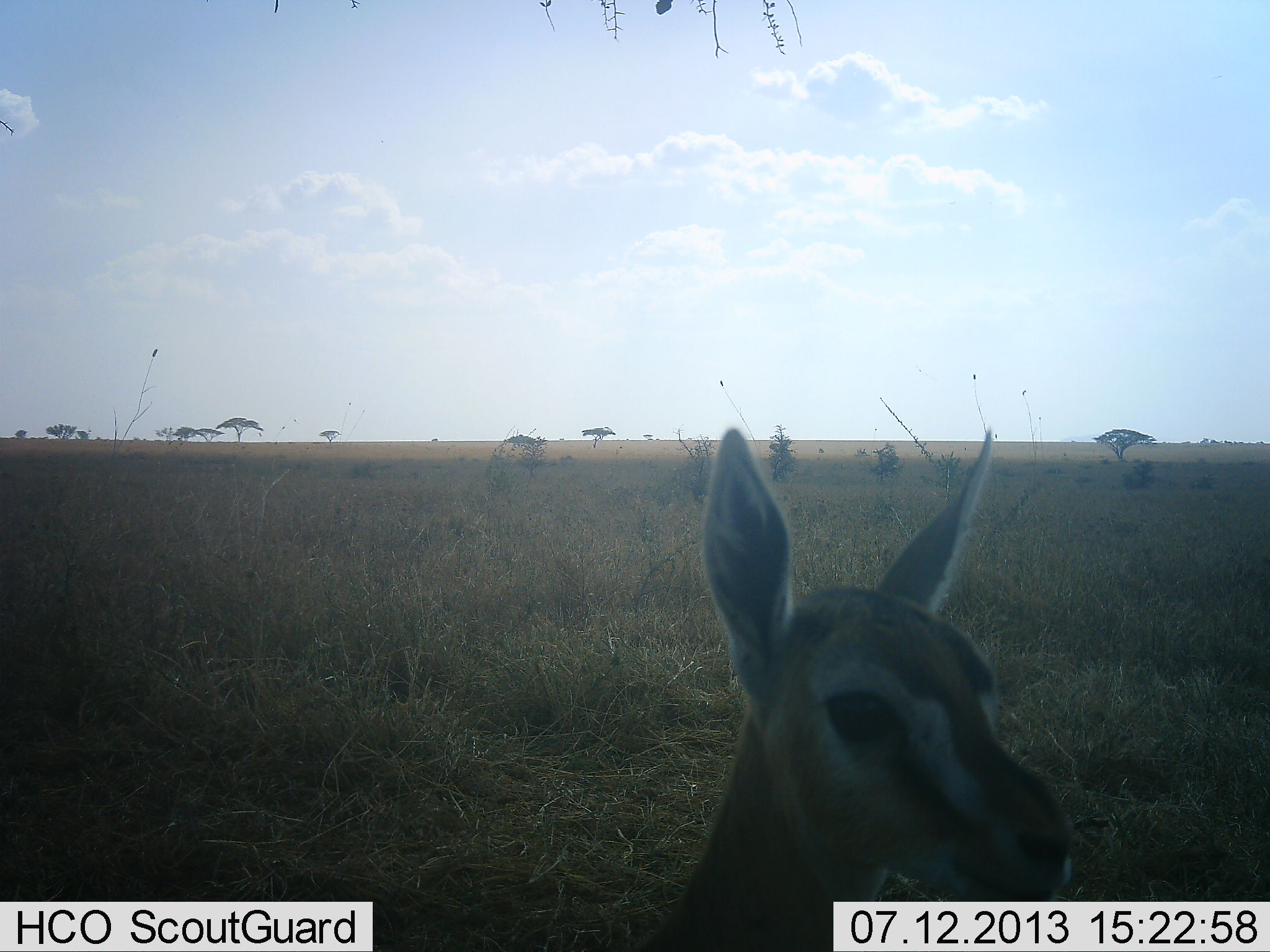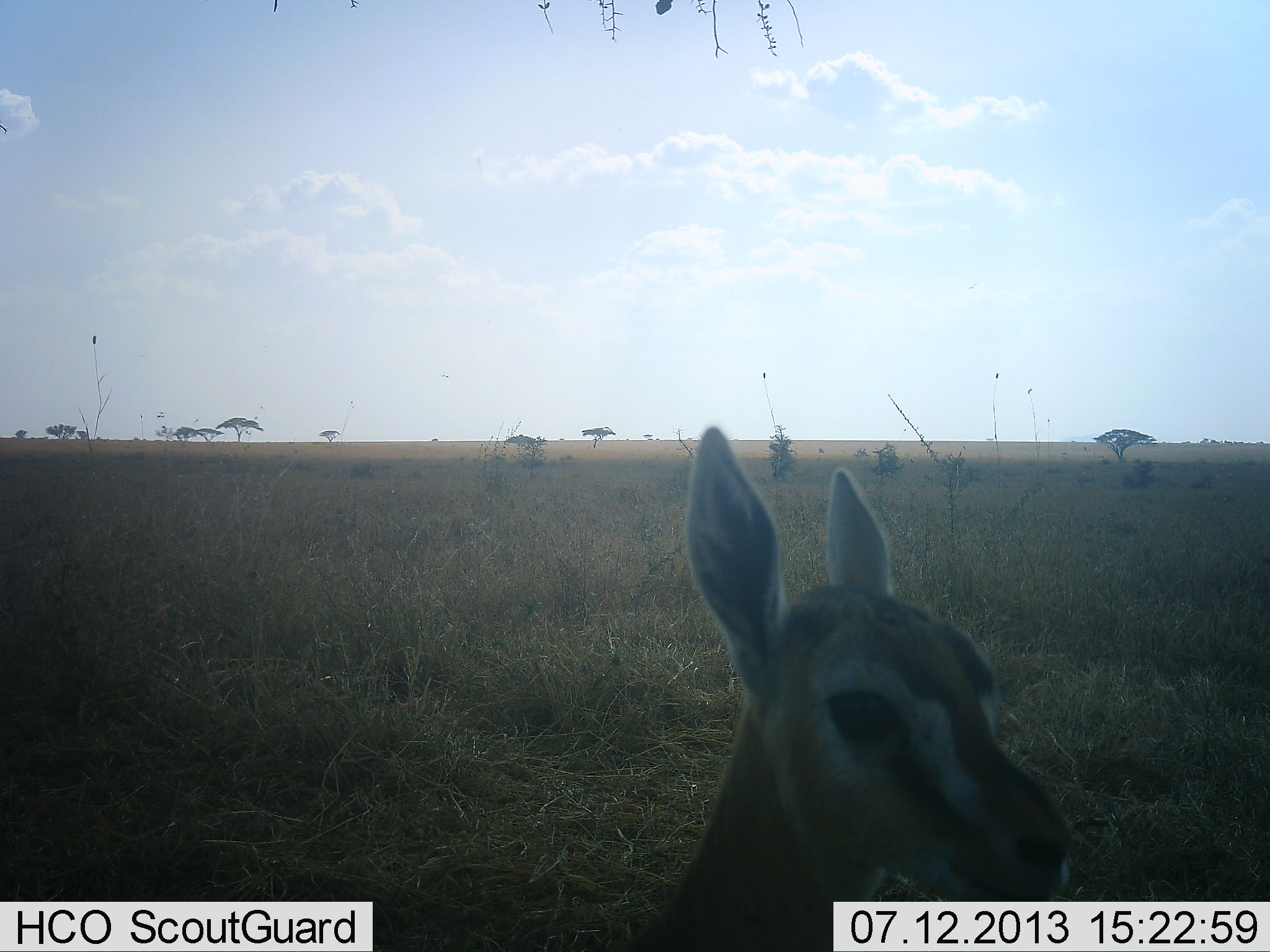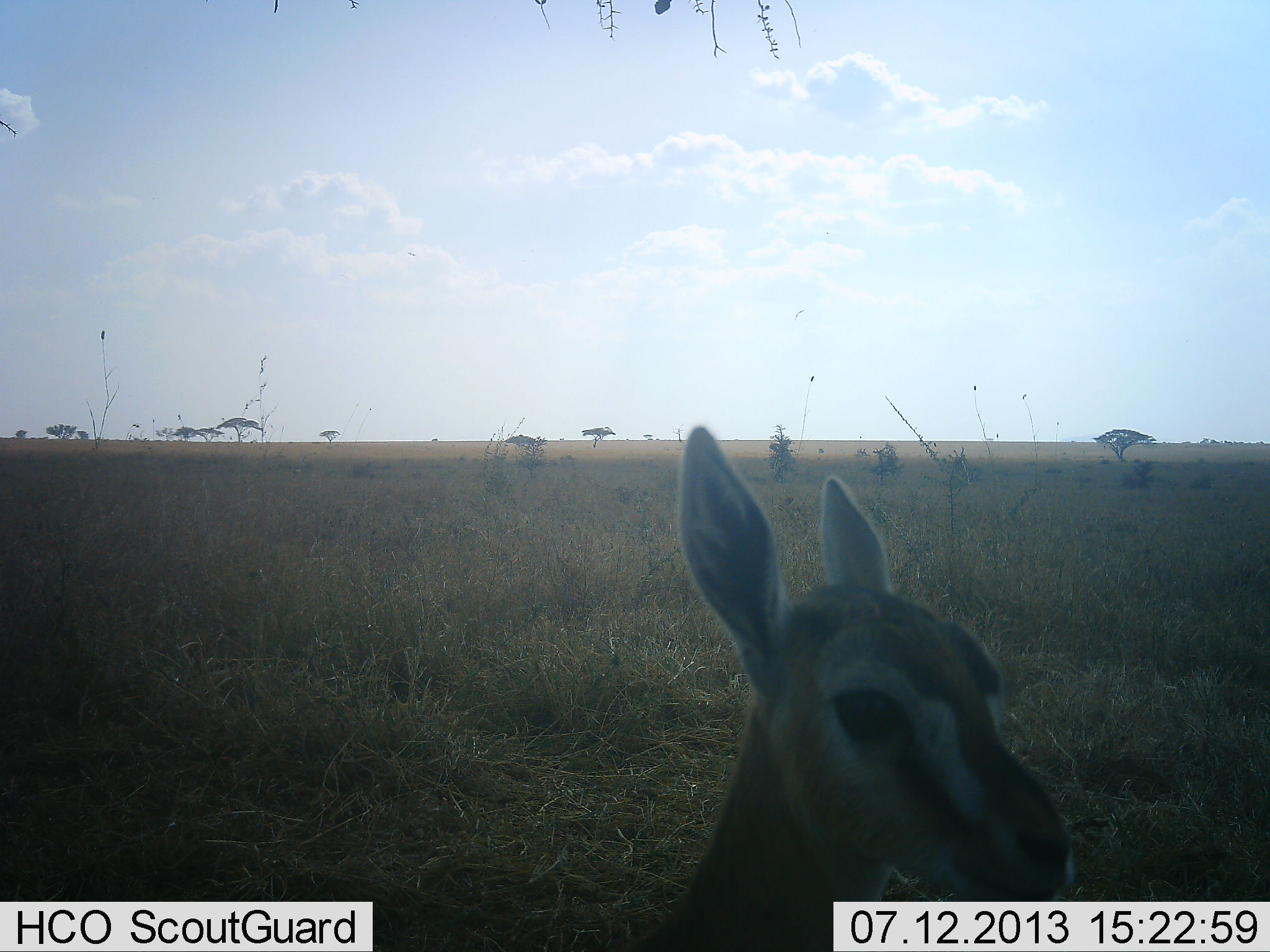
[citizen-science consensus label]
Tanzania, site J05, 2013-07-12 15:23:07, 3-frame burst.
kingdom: Animalia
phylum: Chordata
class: Mammalia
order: Artiodactyla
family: Bovidae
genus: Eudorcas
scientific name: Eudorcas thomsonii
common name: thomson's gazelle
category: gazellethomsons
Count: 1.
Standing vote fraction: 100%.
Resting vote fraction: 0%.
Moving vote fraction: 0%.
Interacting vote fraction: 0%.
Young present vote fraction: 0%.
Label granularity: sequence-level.